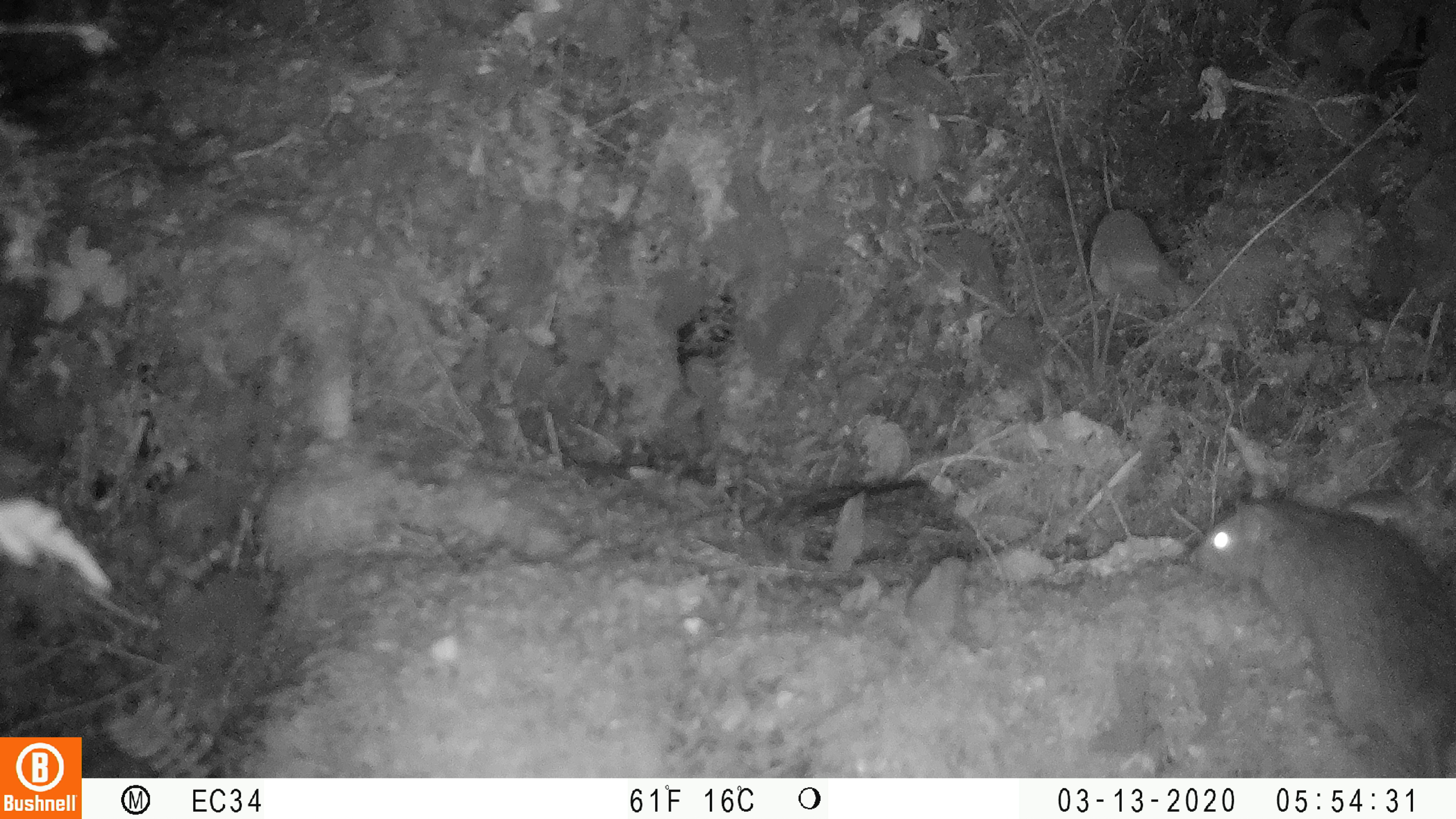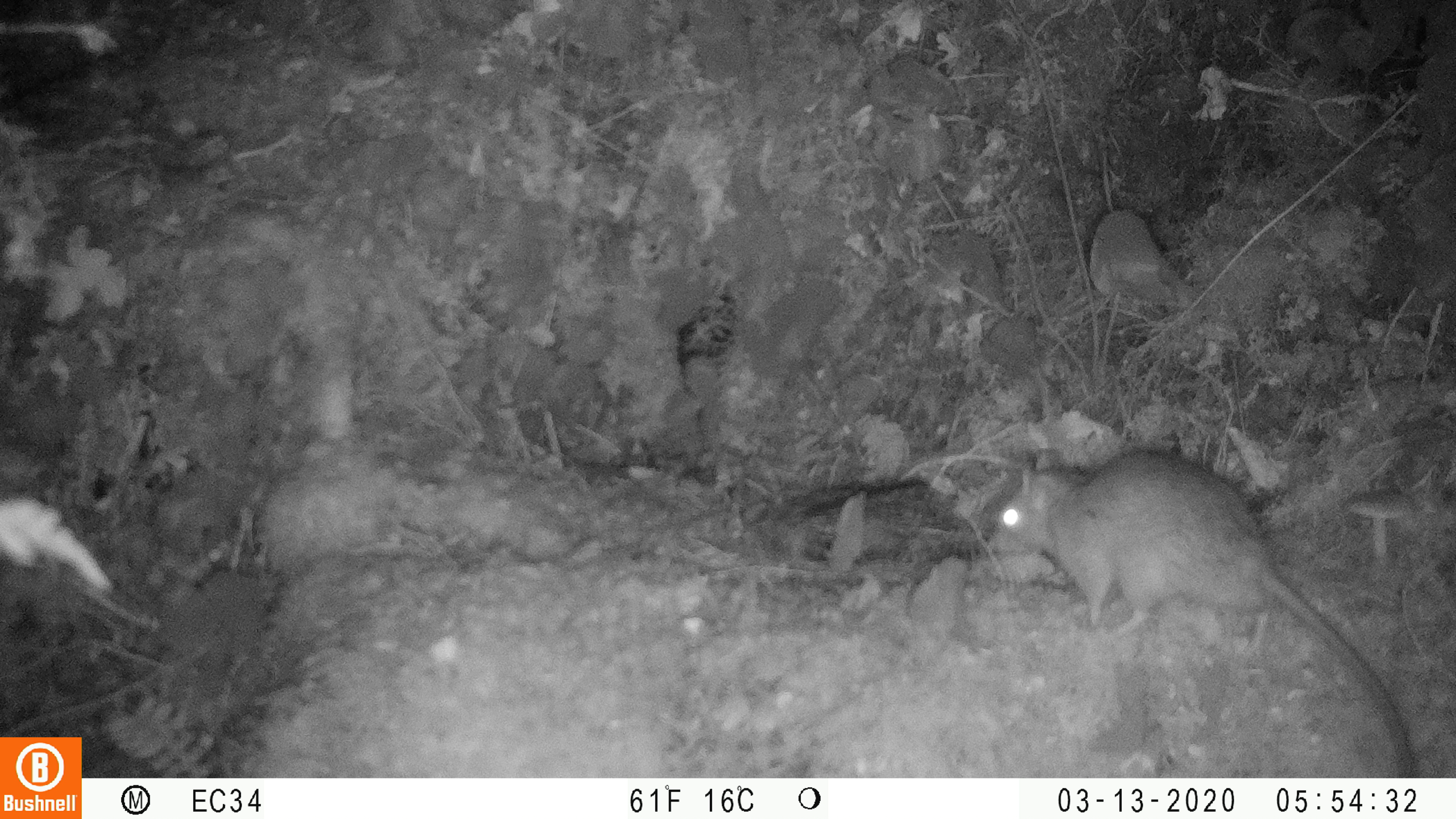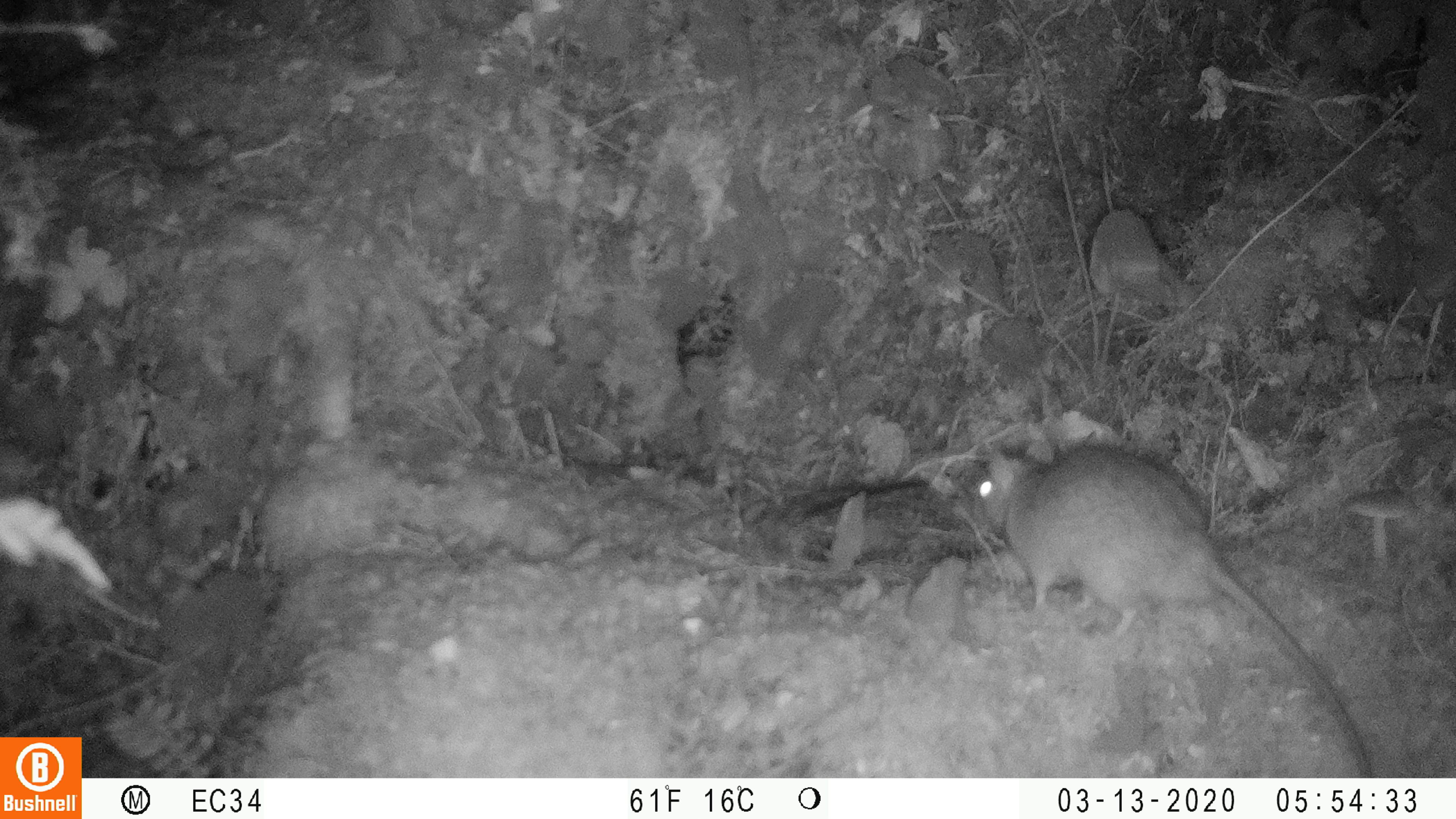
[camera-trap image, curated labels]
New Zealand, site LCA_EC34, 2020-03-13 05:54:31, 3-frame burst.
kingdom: Animalia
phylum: Chordata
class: Mammalia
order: Rodentia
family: Muridae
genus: Rattus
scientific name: Rattus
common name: rat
Rat (Rattus).